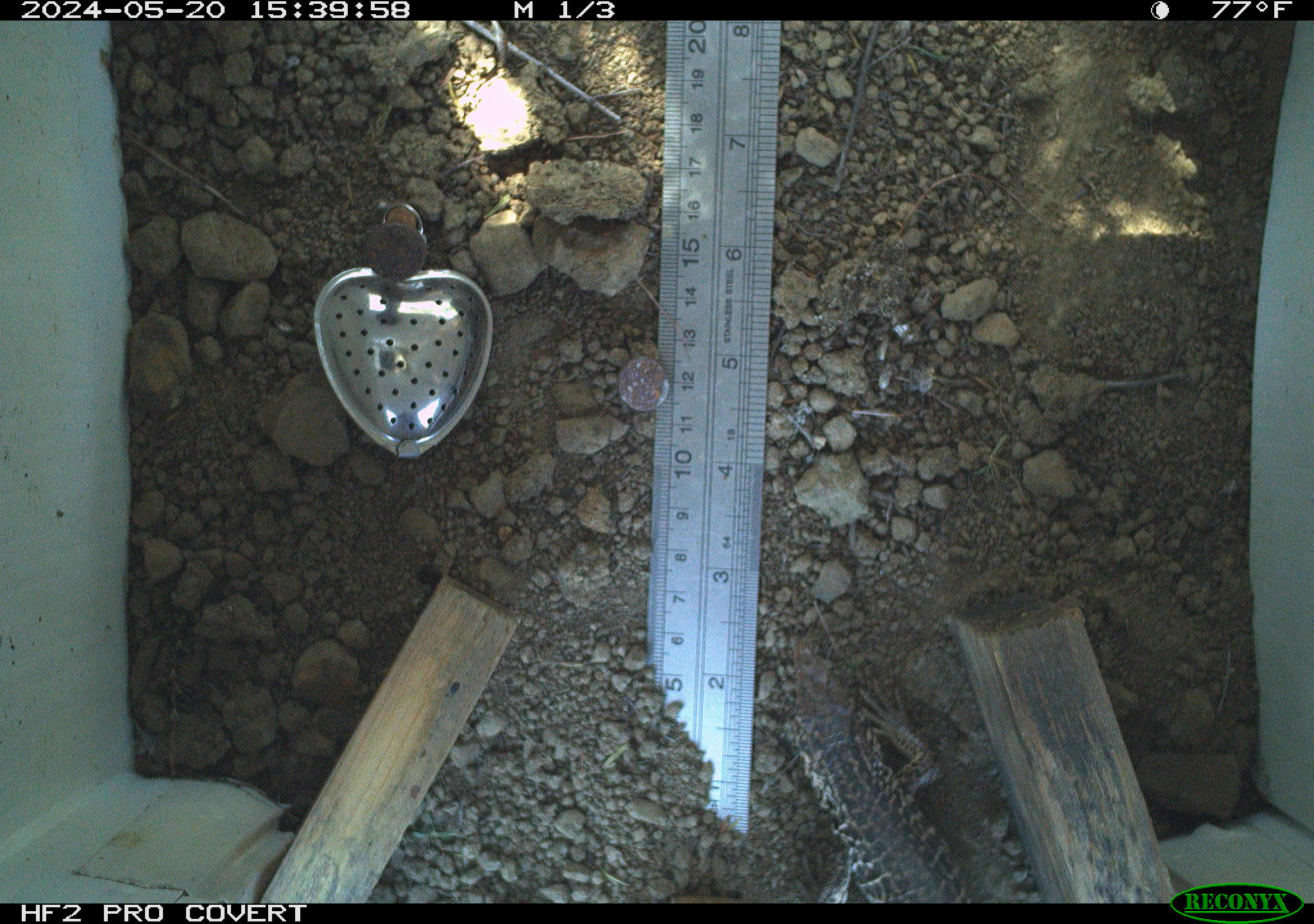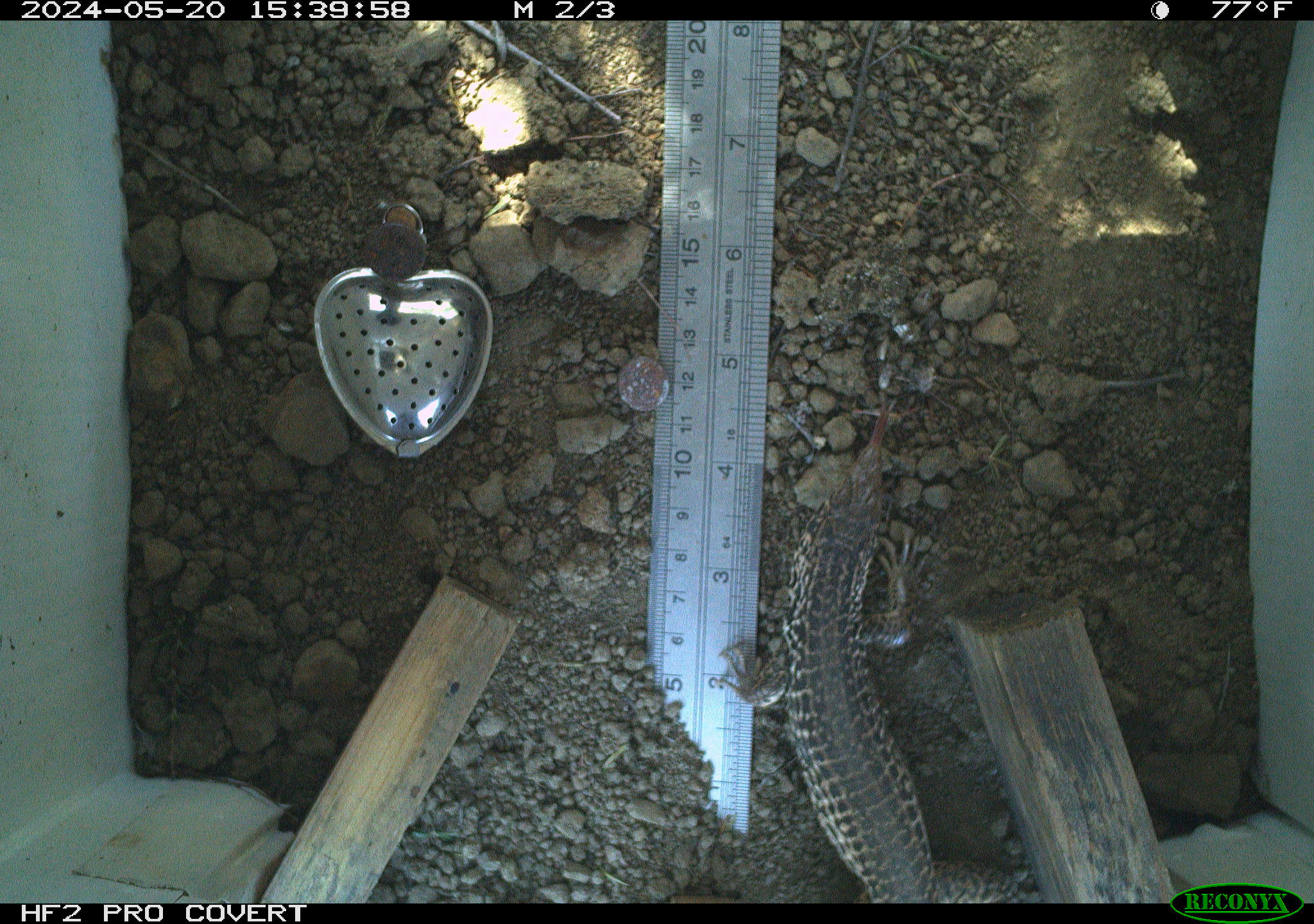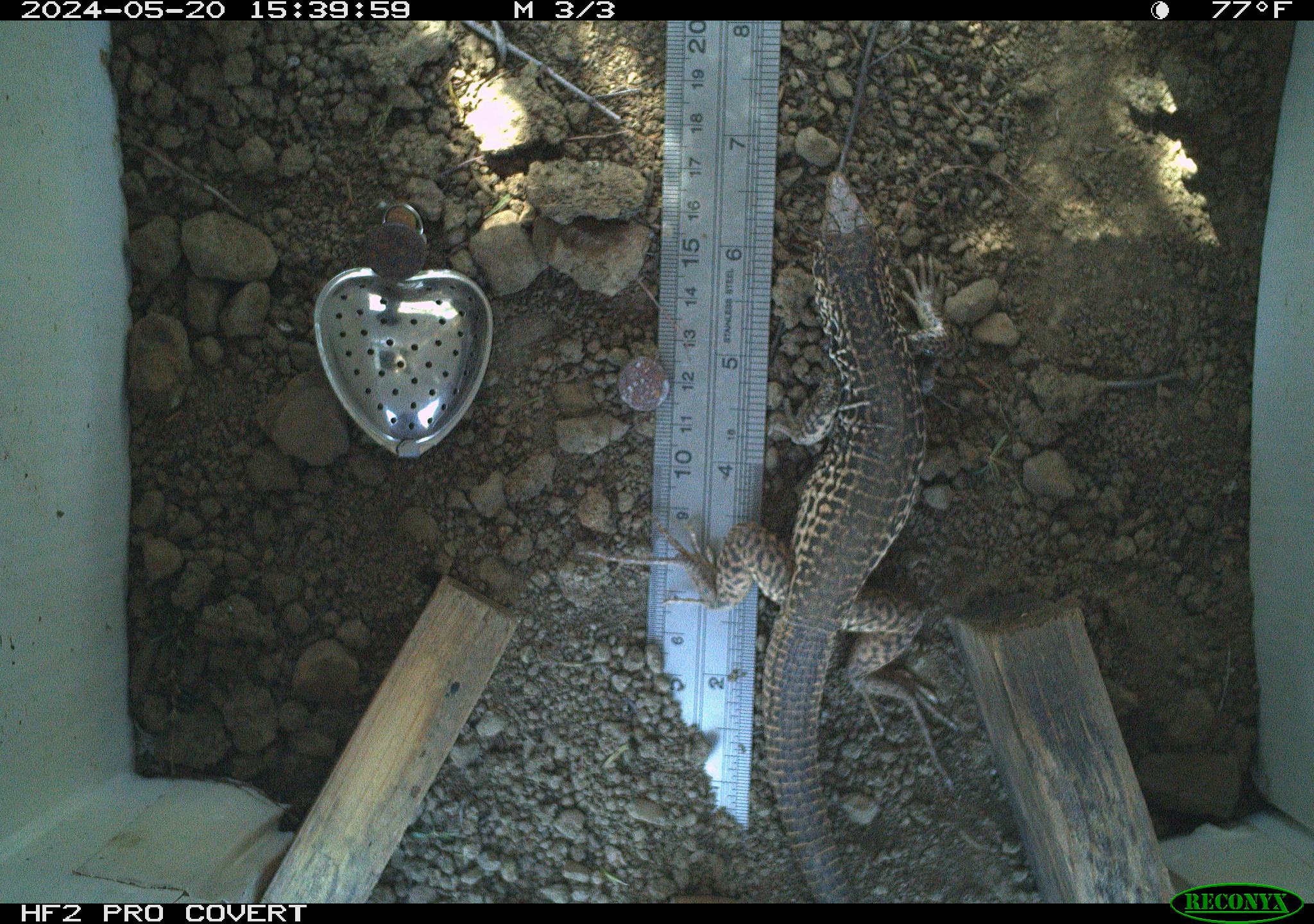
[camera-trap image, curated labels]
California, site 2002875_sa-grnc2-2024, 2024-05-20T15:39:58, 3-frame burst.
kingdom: Animalia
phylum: Chordata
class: Reptilia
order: Squamata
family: Teiidae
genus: Aspidoscelis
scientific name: Aspidoscelis tigris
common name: western whiptail